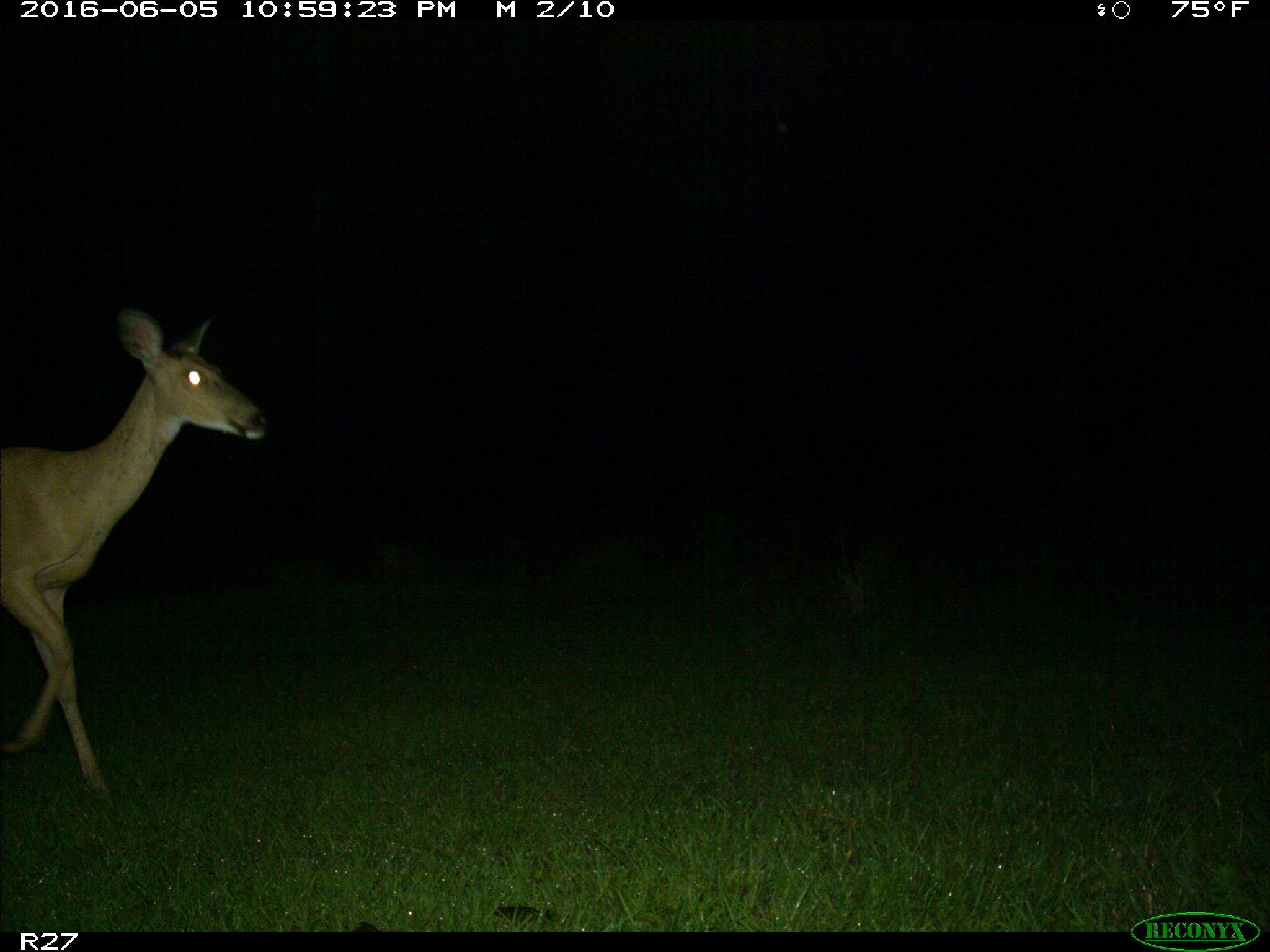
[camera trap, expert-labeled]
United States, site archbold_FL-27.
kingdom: Animalia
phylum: Chordata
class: Mammalia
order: Artiodactyla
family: Cervidae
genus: Odocoileus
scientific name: Odocoileus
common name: deer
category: unidentified deer